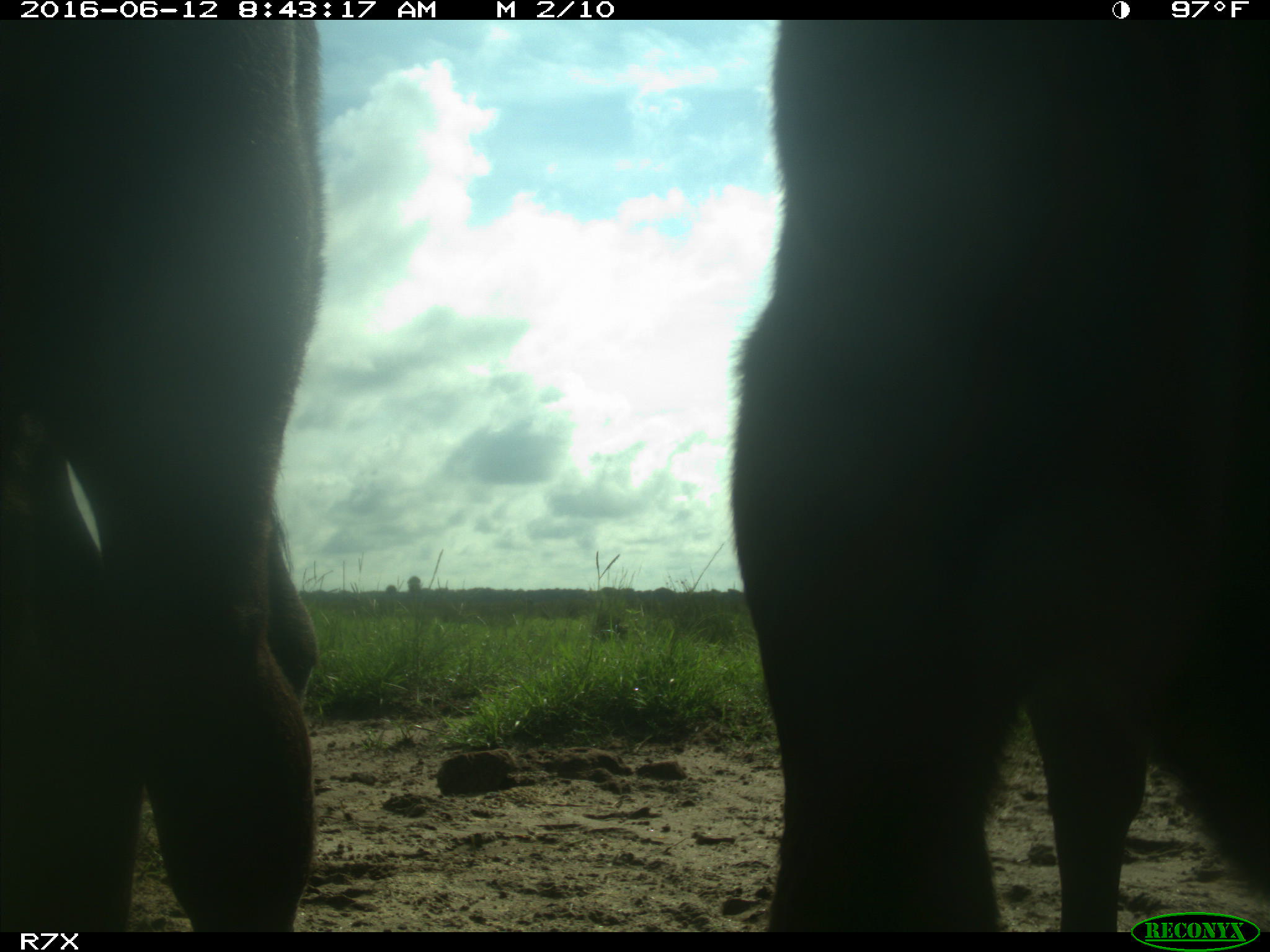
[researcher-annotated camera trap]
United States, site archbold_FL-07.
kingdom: Animalia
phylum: Chordata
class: Mammalia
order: Artiodactyla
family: Bovidae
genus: Bos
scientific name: Bos taurus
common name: domestic cow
Bos taurus (domestic cow).